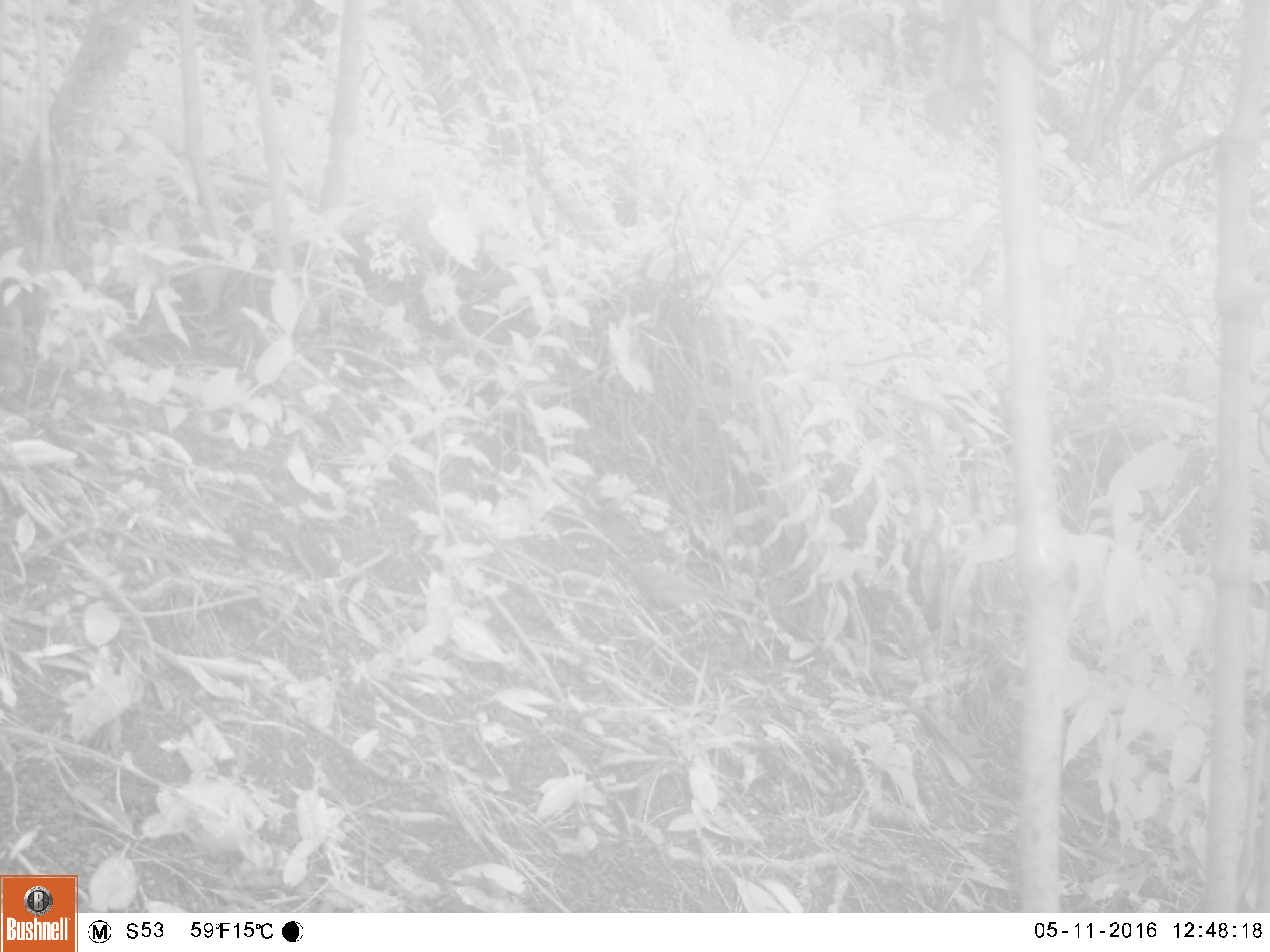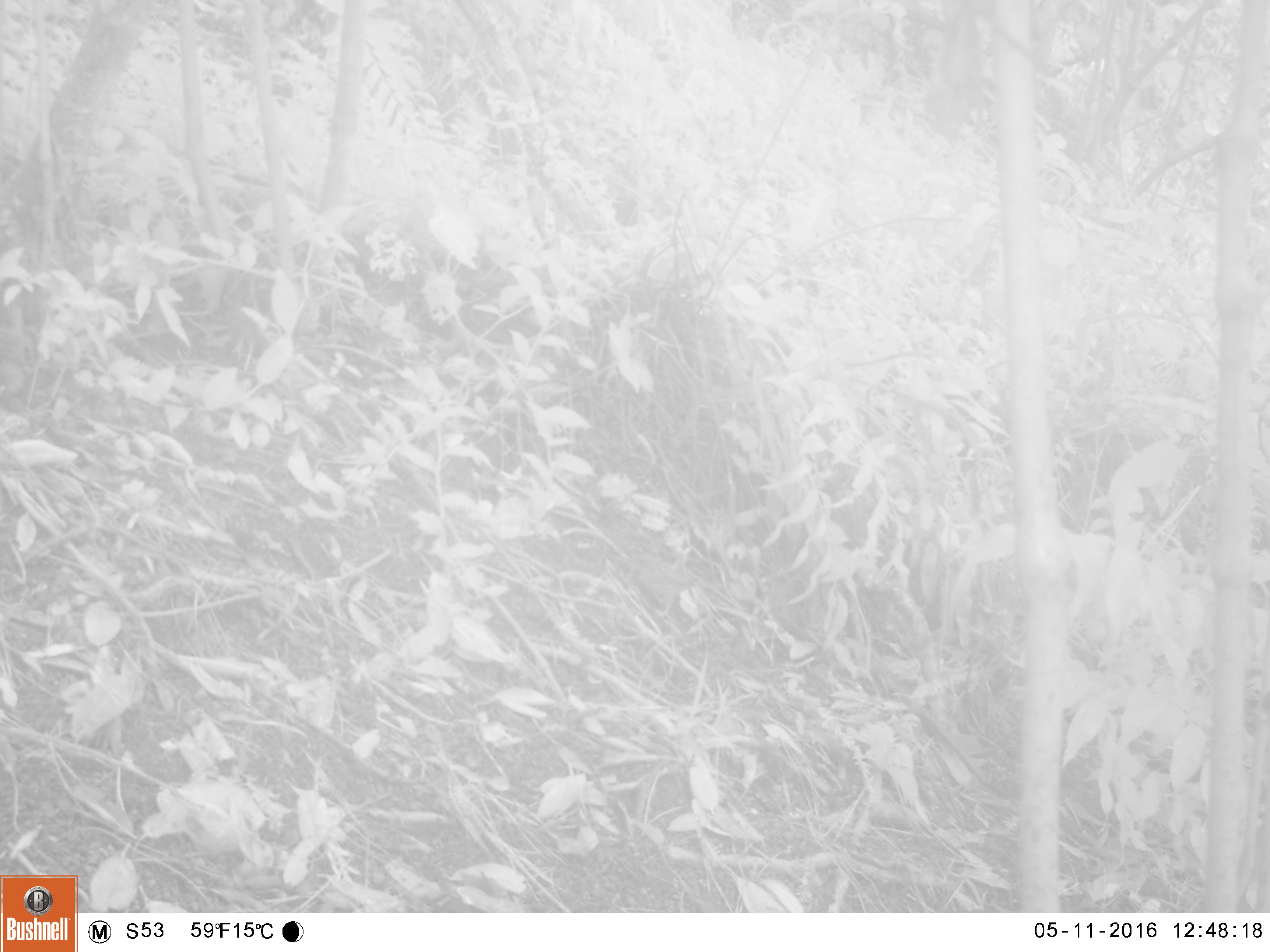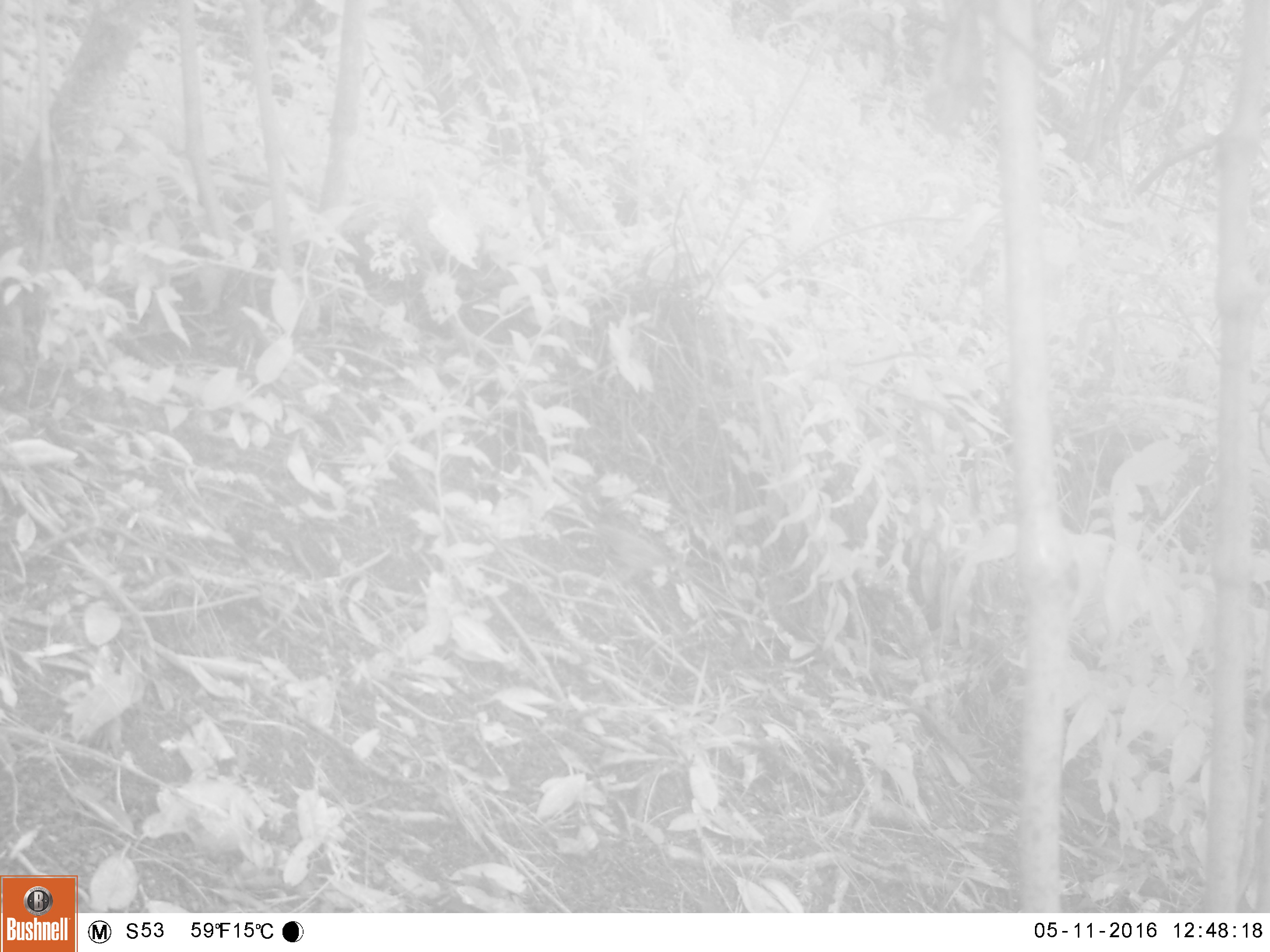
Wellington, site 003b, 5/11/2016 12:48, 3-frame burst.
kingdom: Animalia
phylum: Chordata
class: Aves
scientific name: Aves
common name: bird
Bird (Aves).